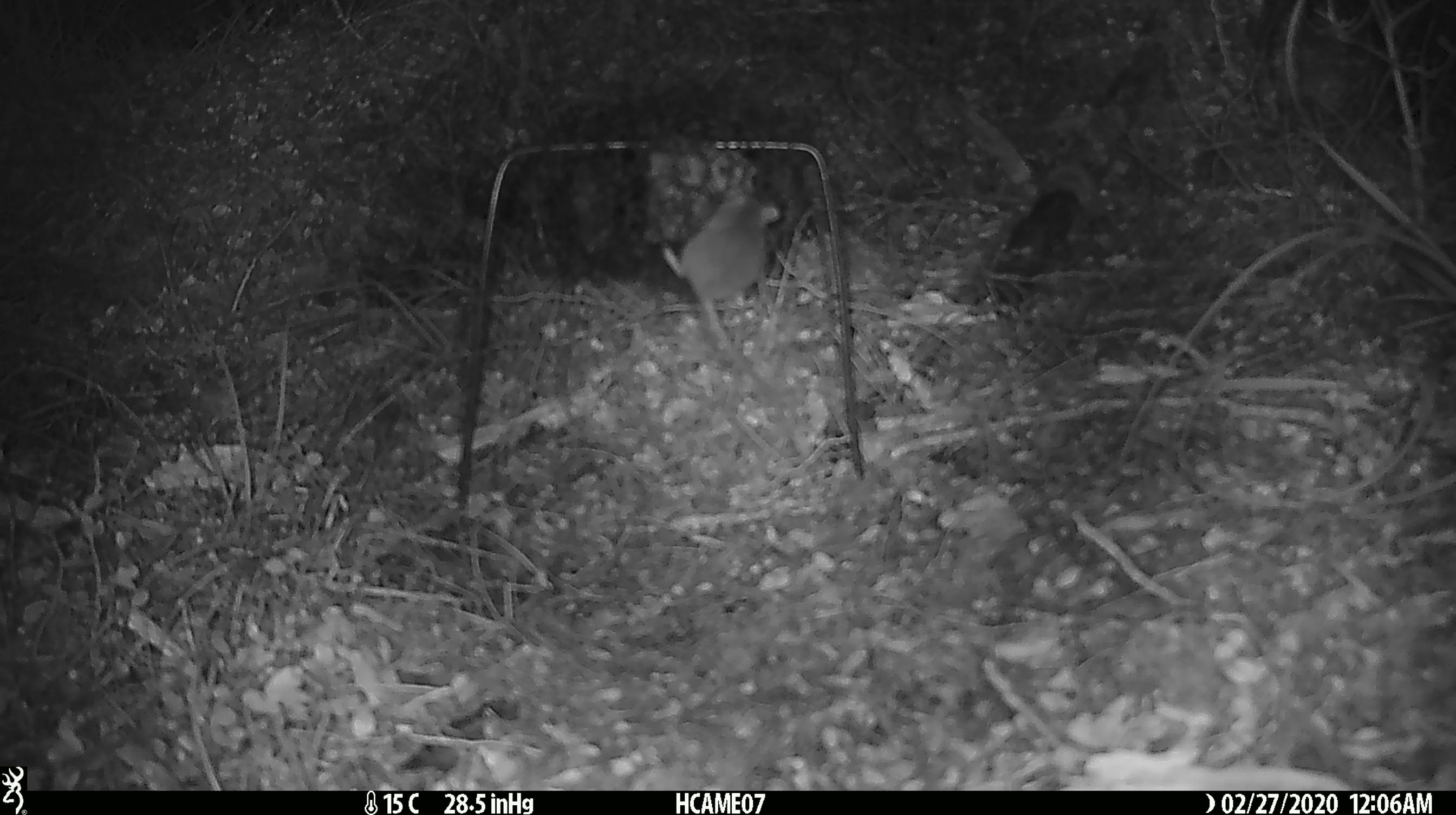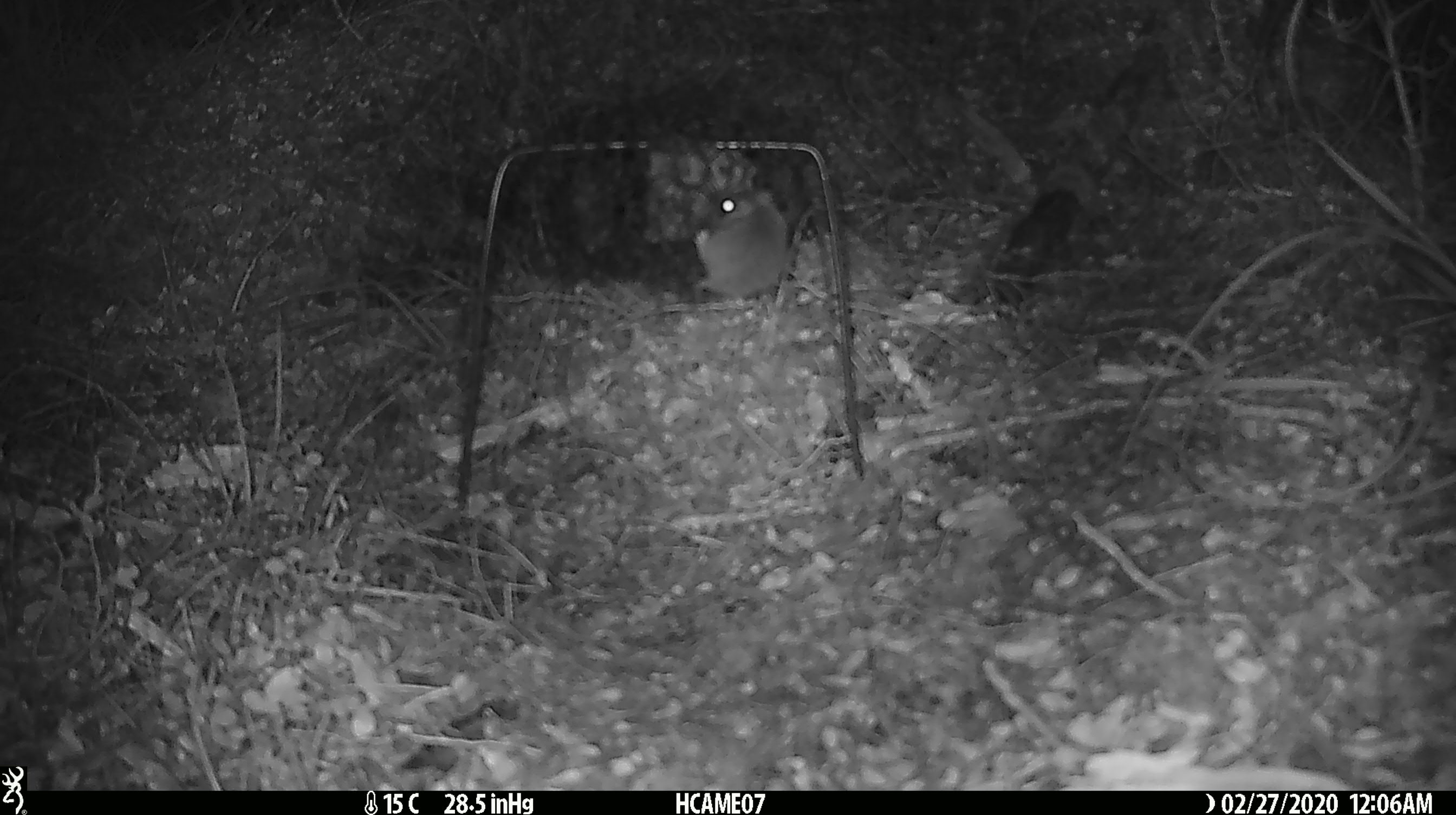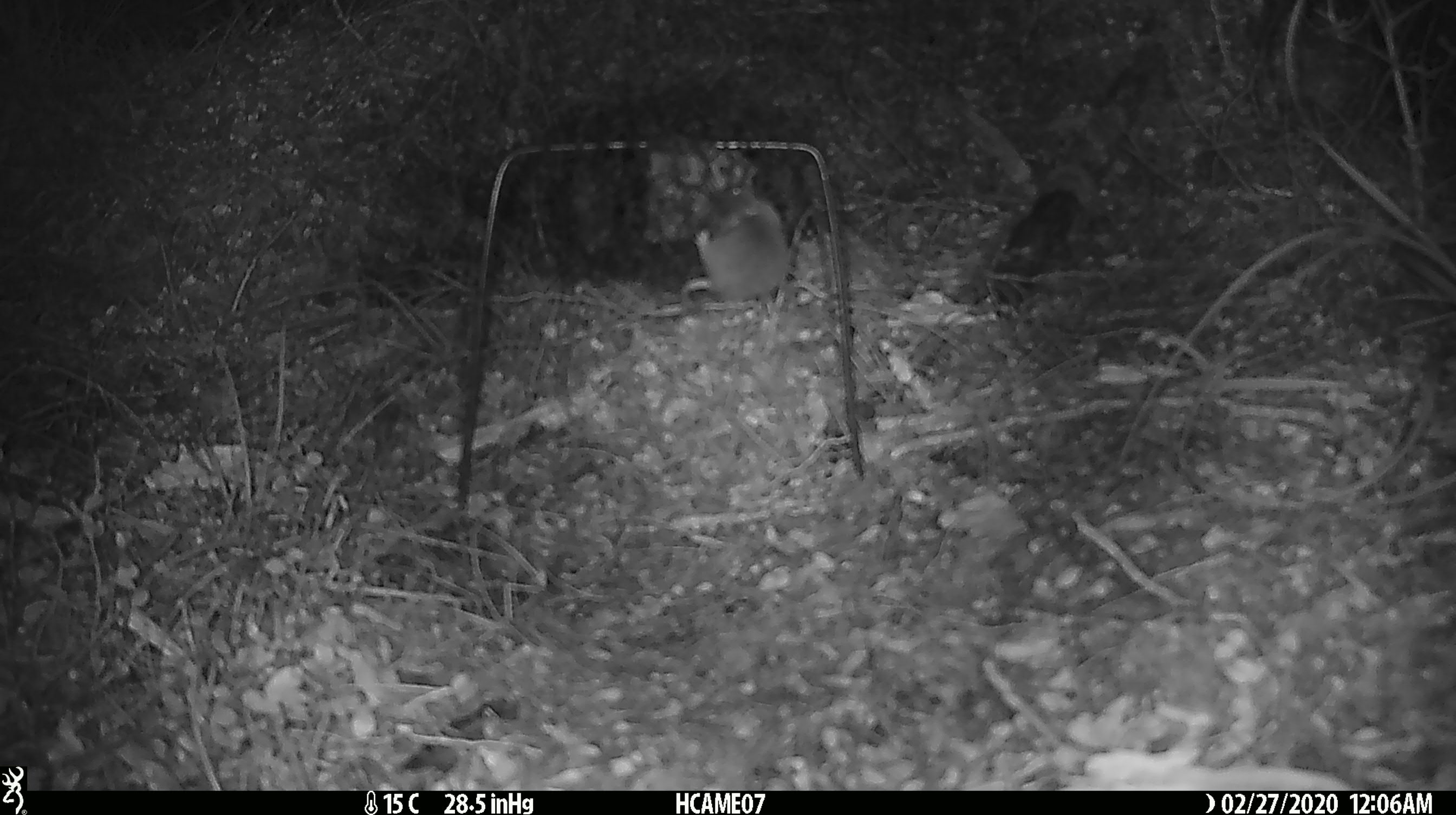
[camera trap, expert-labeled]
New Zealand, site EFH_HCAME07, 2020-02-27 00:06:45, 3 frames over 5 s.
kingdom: Animalia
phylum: Chordata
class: Mammalia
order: Rodentia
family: Muridae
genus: Mus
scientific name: Mus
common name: mouse